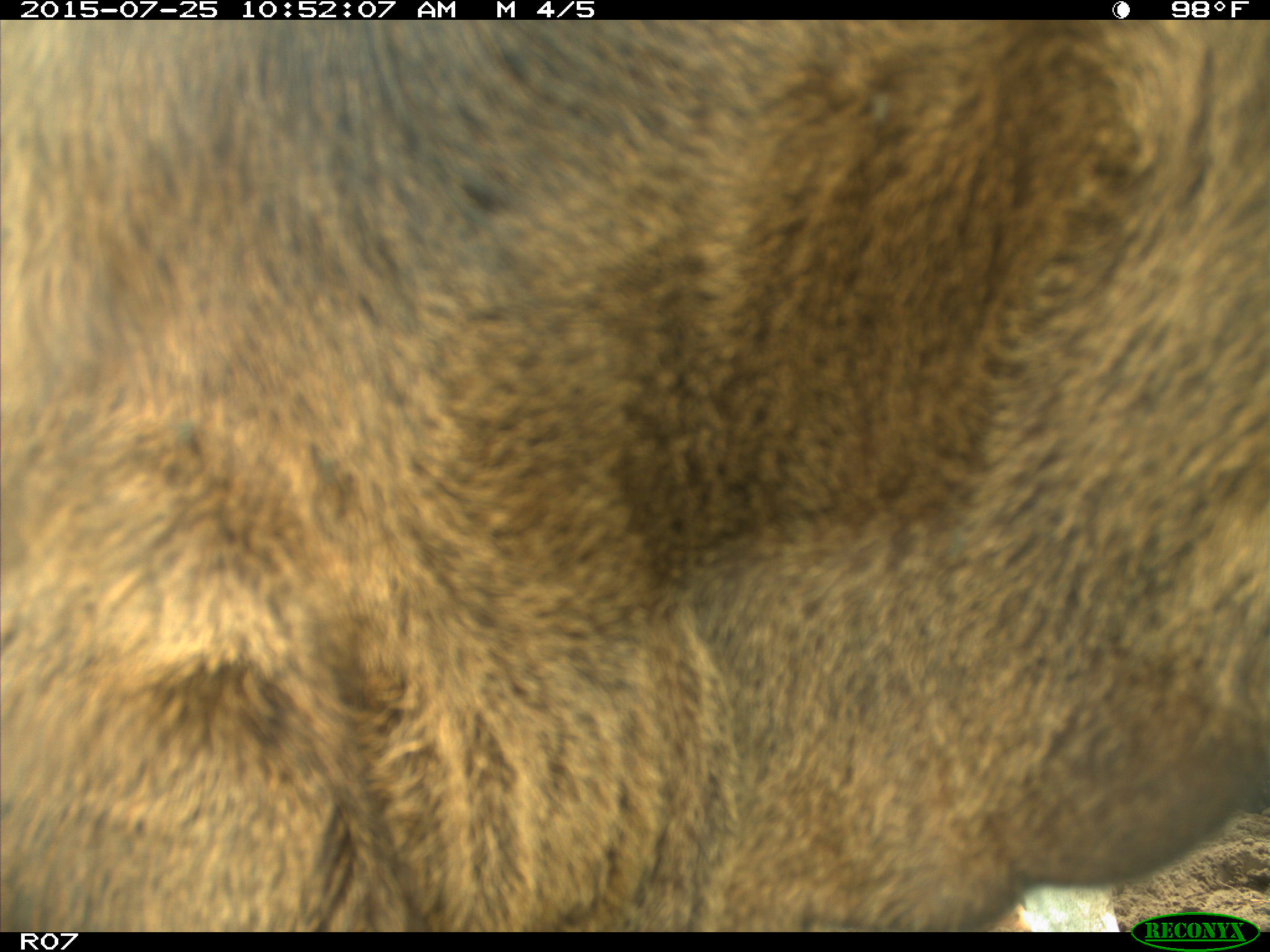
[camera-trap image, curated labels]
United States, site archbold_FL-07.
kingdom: Animalia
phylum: Chordata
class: Mammalia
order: Artiodactyla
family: Bovidae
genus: Bos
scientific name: Bos taurus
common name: domestic cow